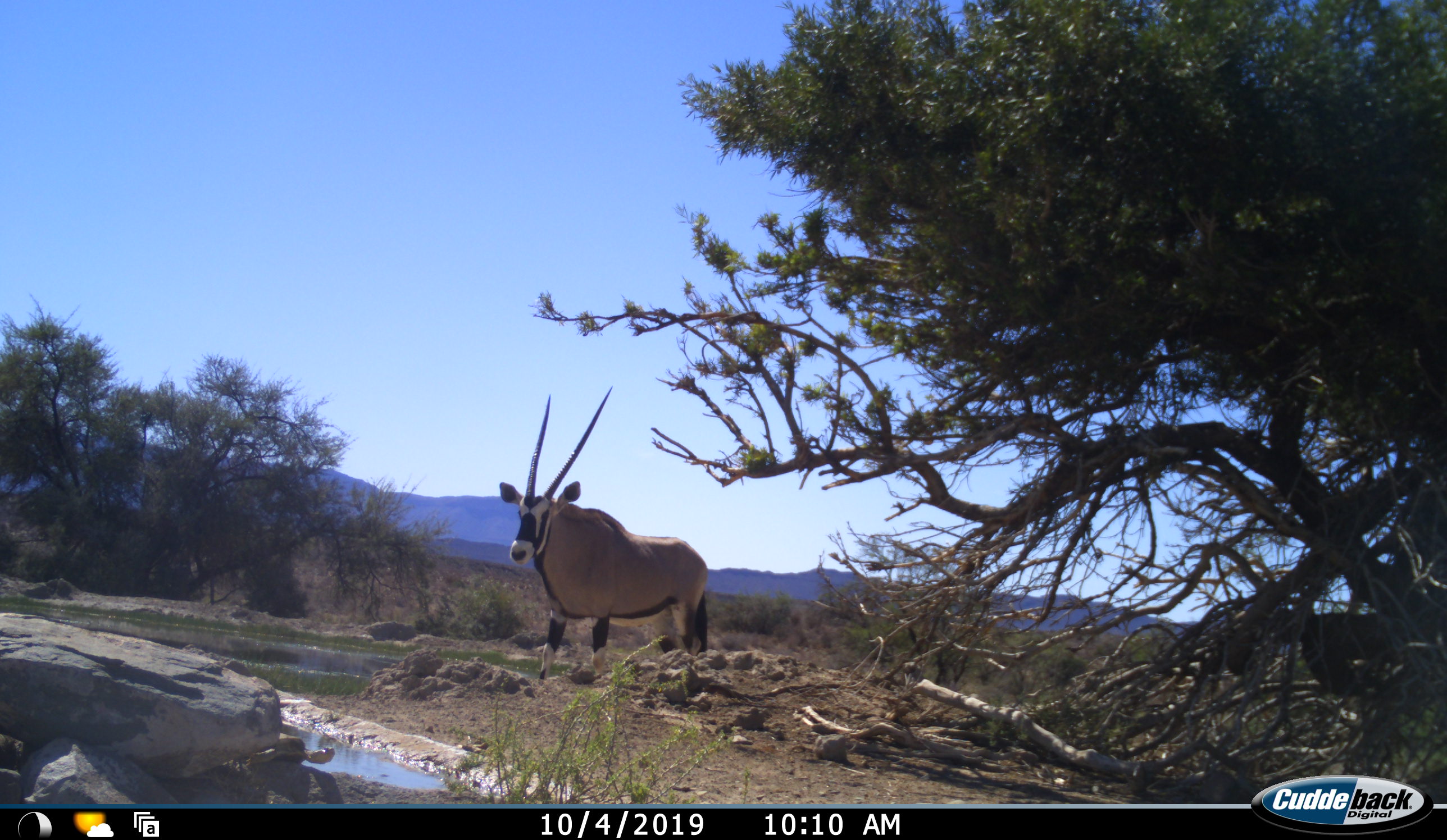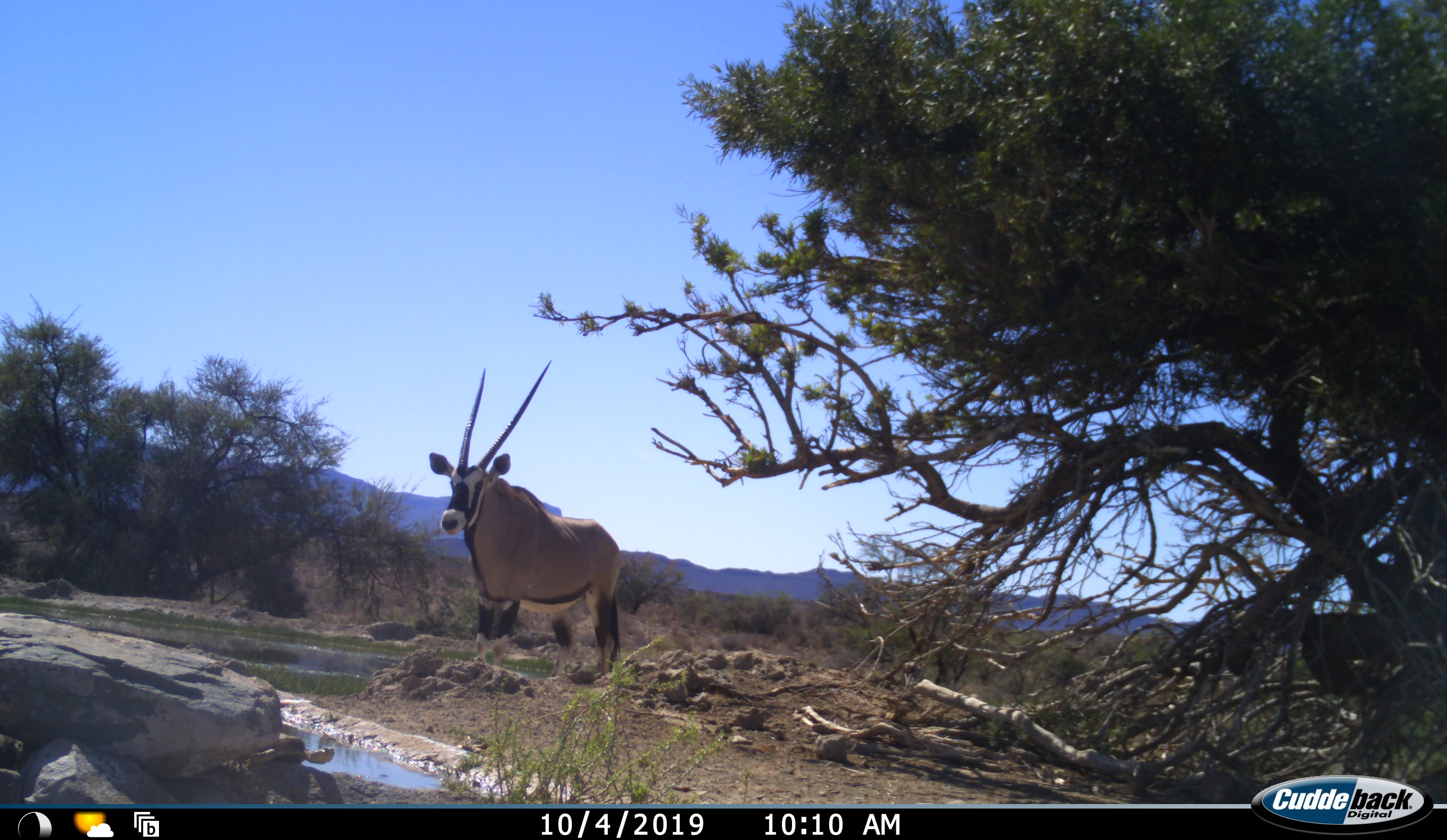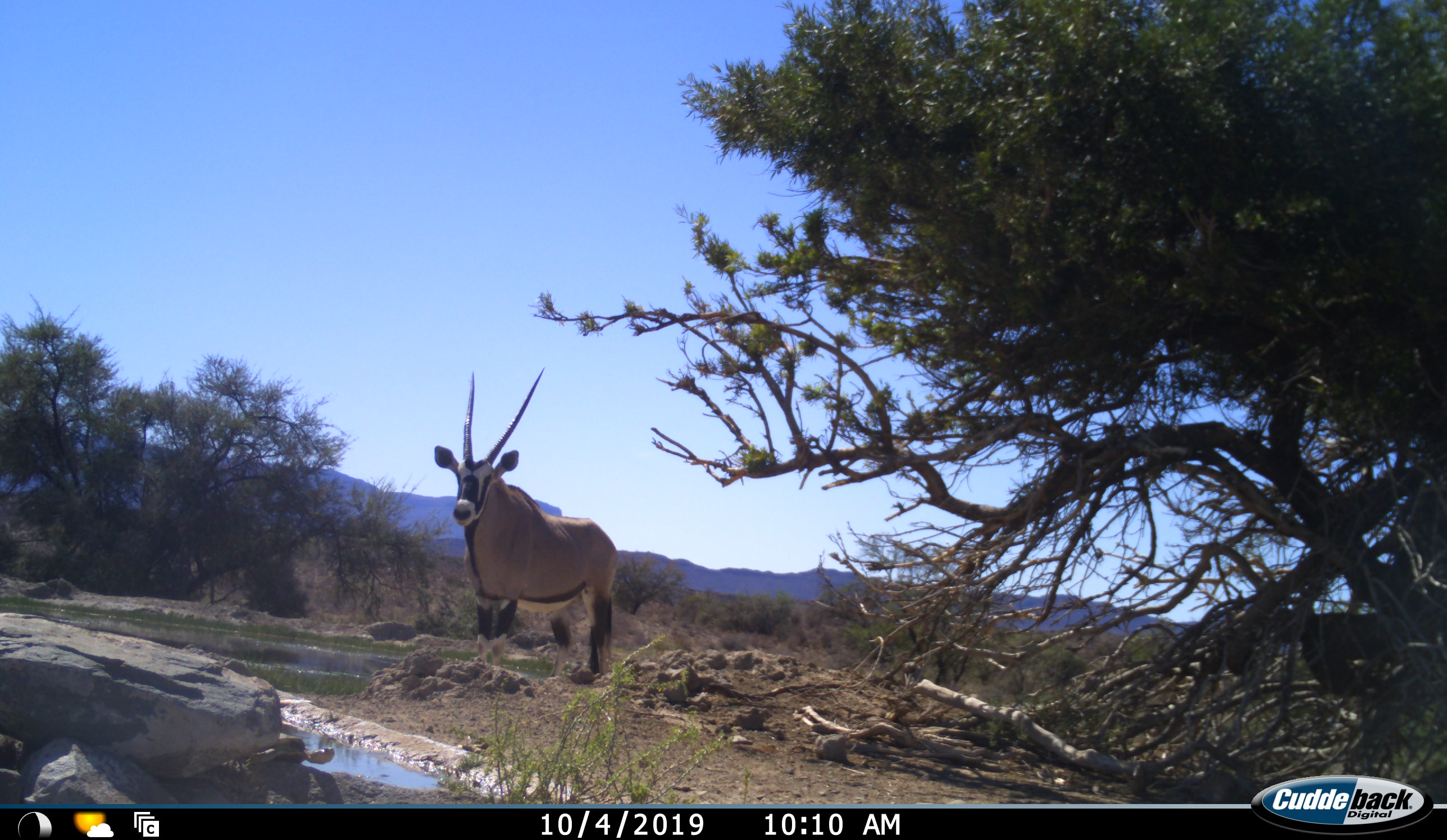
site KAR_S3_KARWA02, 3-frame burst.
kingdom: Animalia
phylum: Chordata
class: Mammalia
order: Artiodactyla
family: Bovidae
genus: Oryx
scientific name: Oryx gazella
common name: gemsbok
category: oryx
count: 1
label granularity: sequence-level